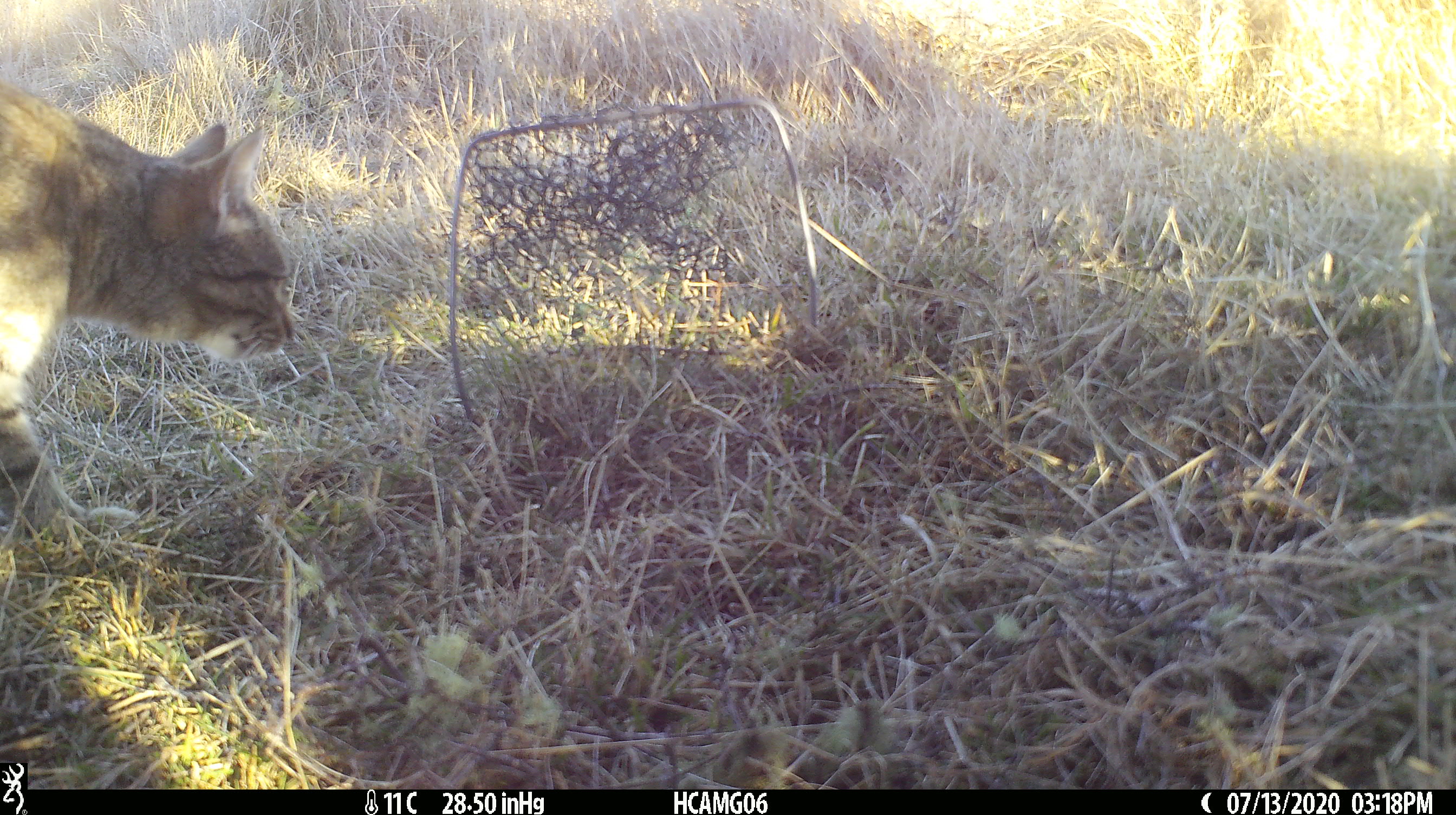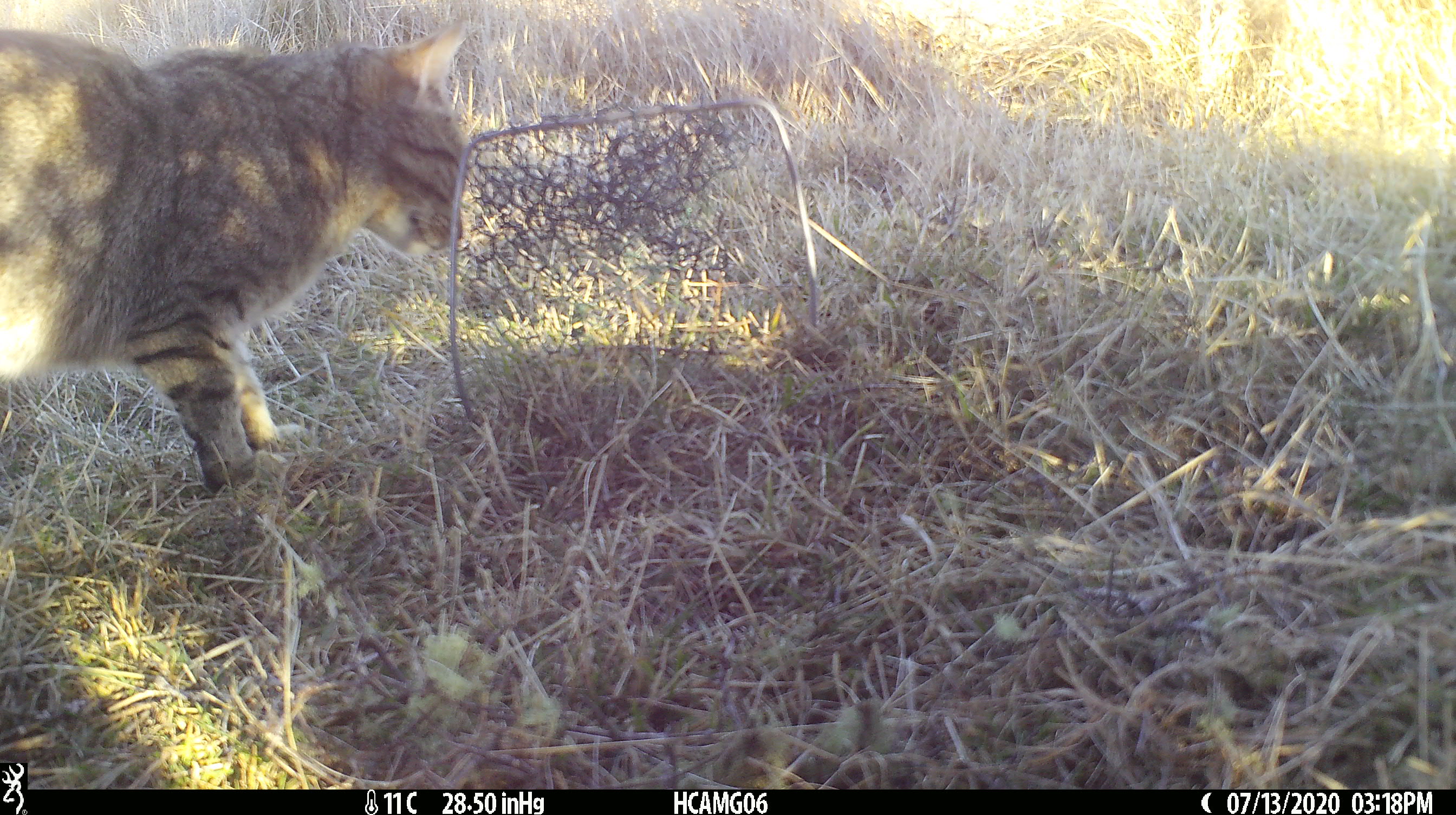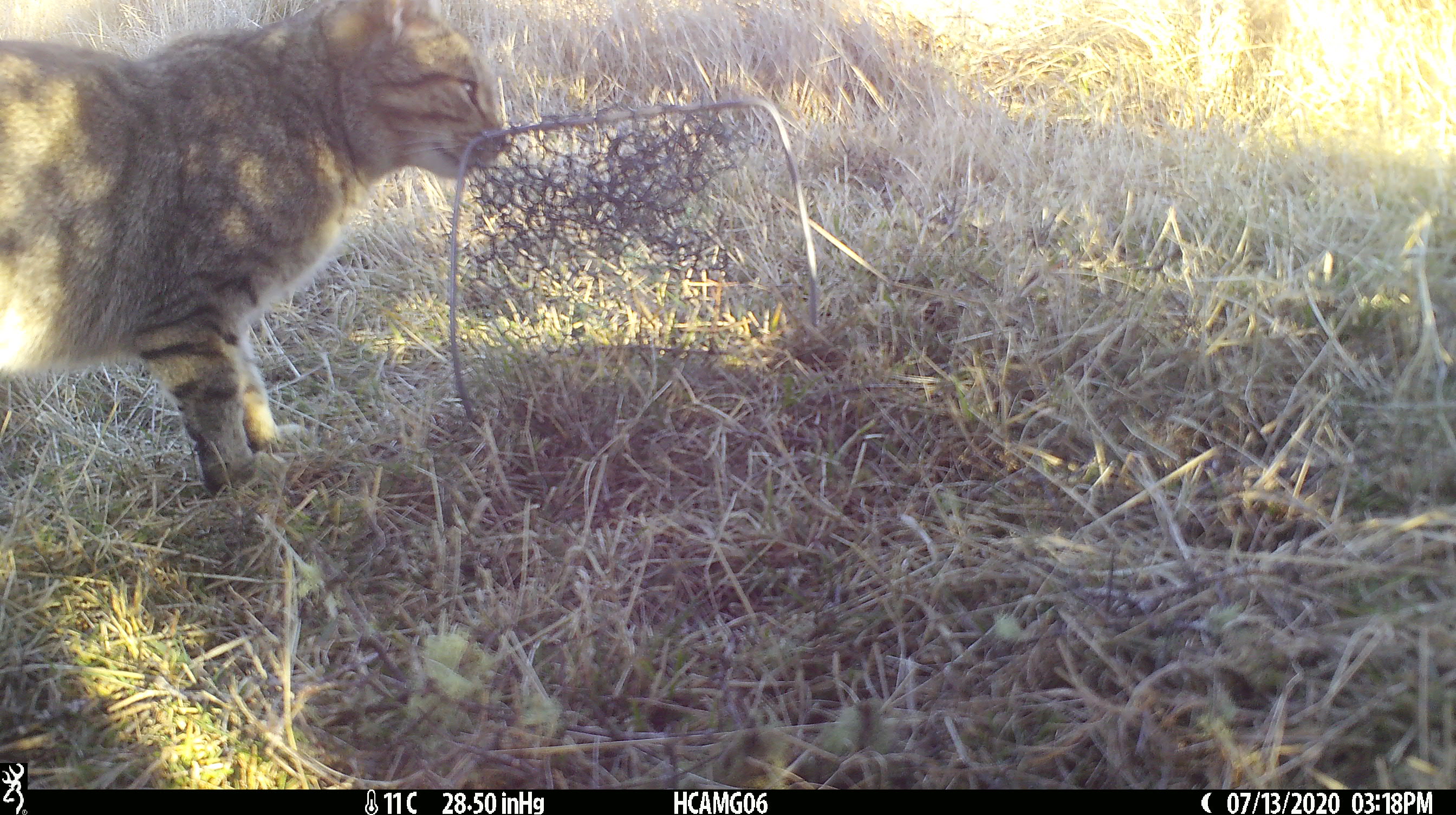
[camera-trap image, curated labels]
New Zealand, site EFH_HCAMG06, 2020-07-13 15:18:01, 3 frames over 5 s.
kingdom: Animalia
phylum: Chordata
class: Mammalia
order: Carnivora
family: Felidae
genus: Felis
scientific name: Felis catus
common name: domestic cat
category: cat